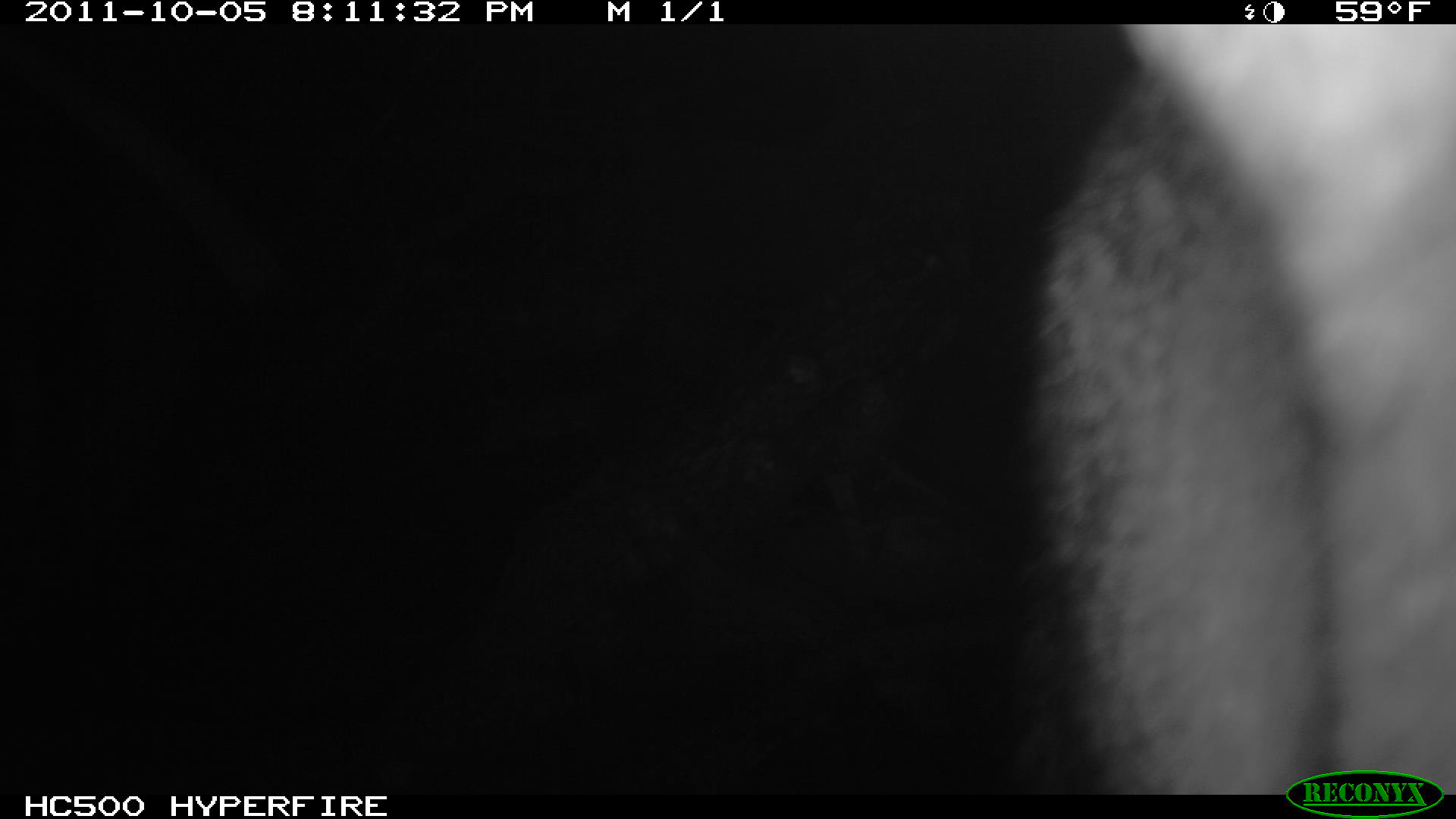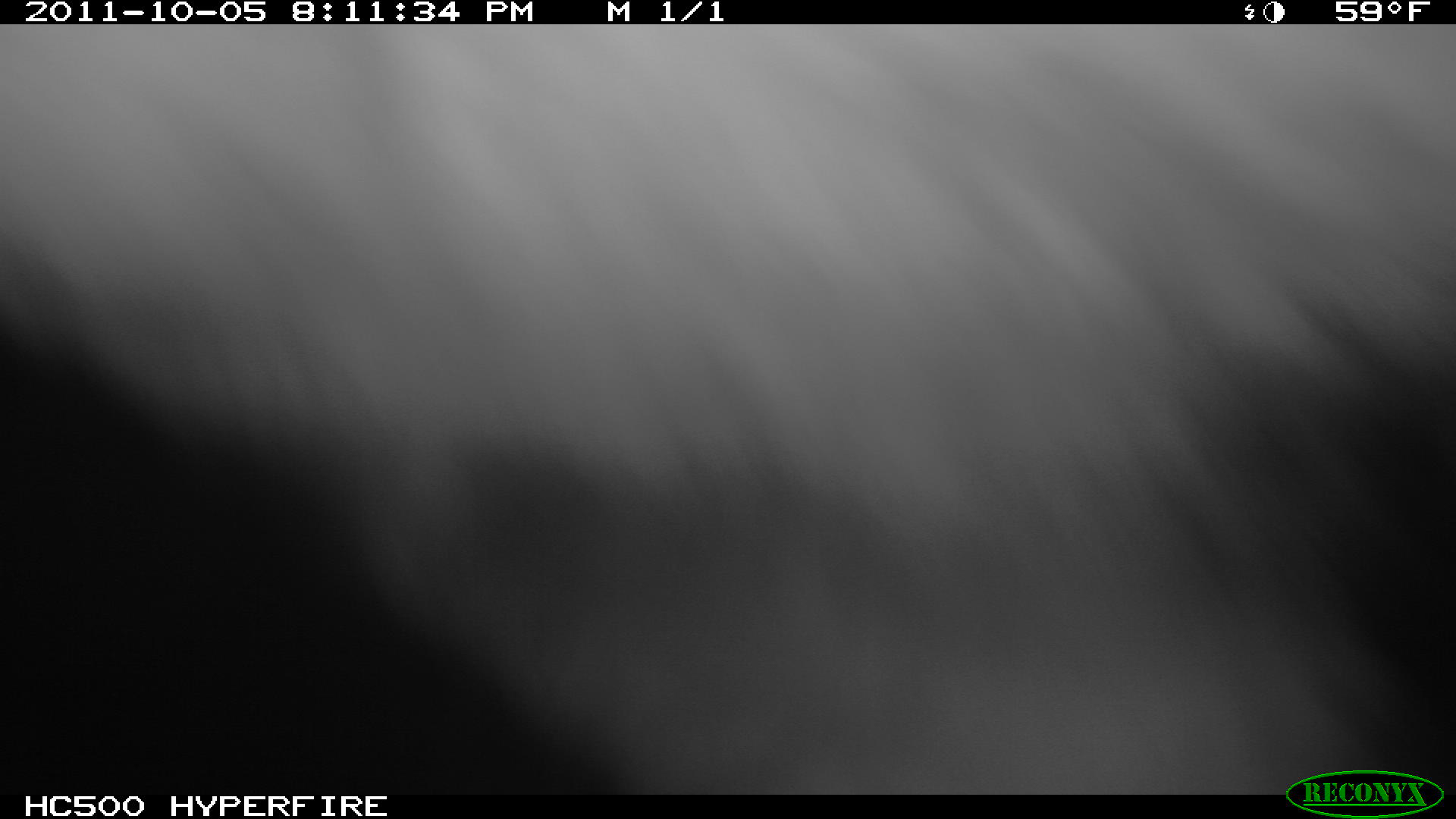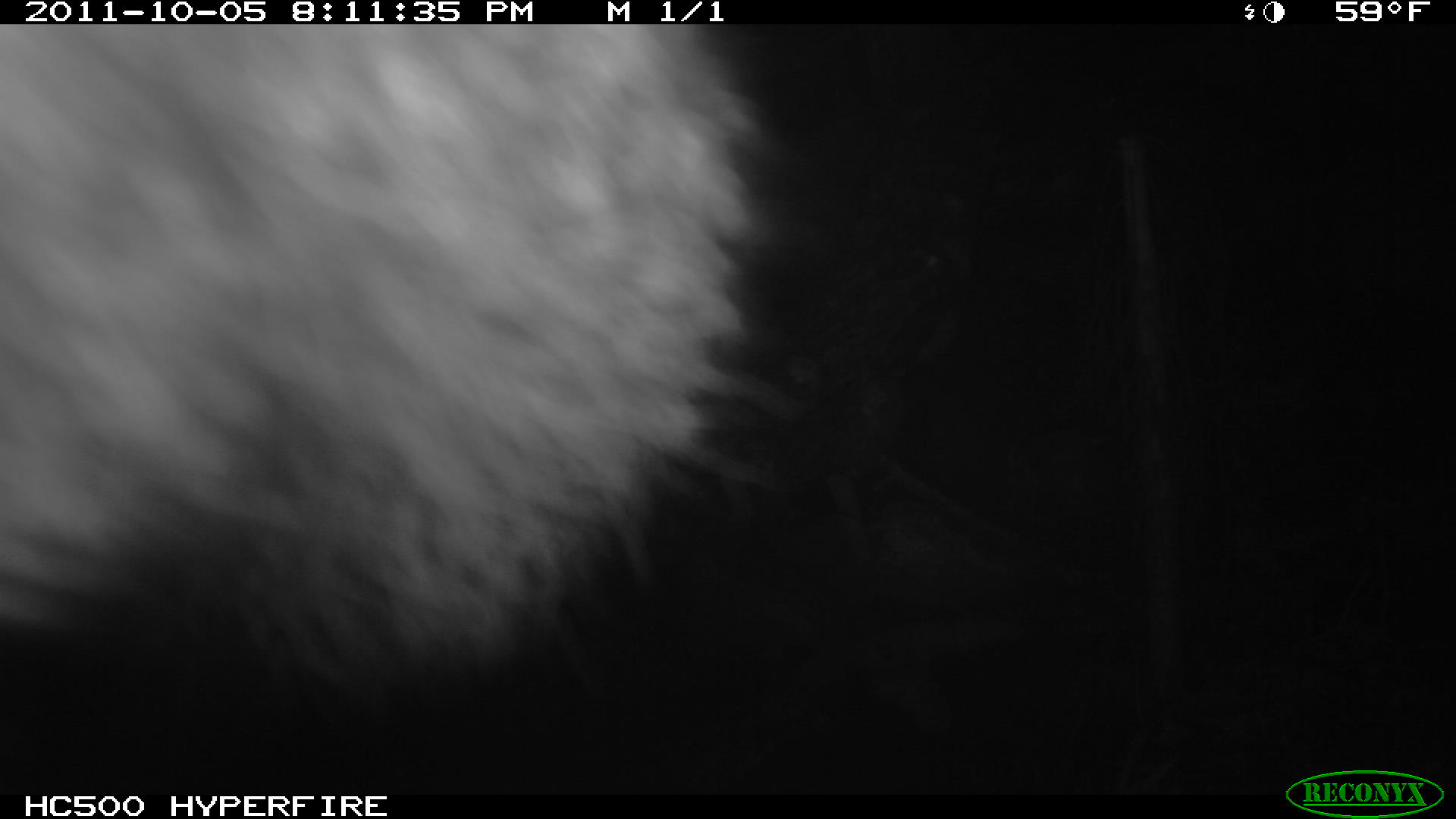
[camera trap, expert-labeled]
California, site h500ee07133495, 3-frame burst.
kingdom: Animalia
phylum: Chordata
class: Mammalia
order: Carnivora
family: Canidae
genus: Urocyon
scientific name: Urocyon littoralis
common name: island fox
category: fox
Fox (island fox) (Urocyon littoralis).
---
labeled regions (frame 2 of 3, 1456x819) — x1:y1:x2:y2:
fox: 0:23:1450:788